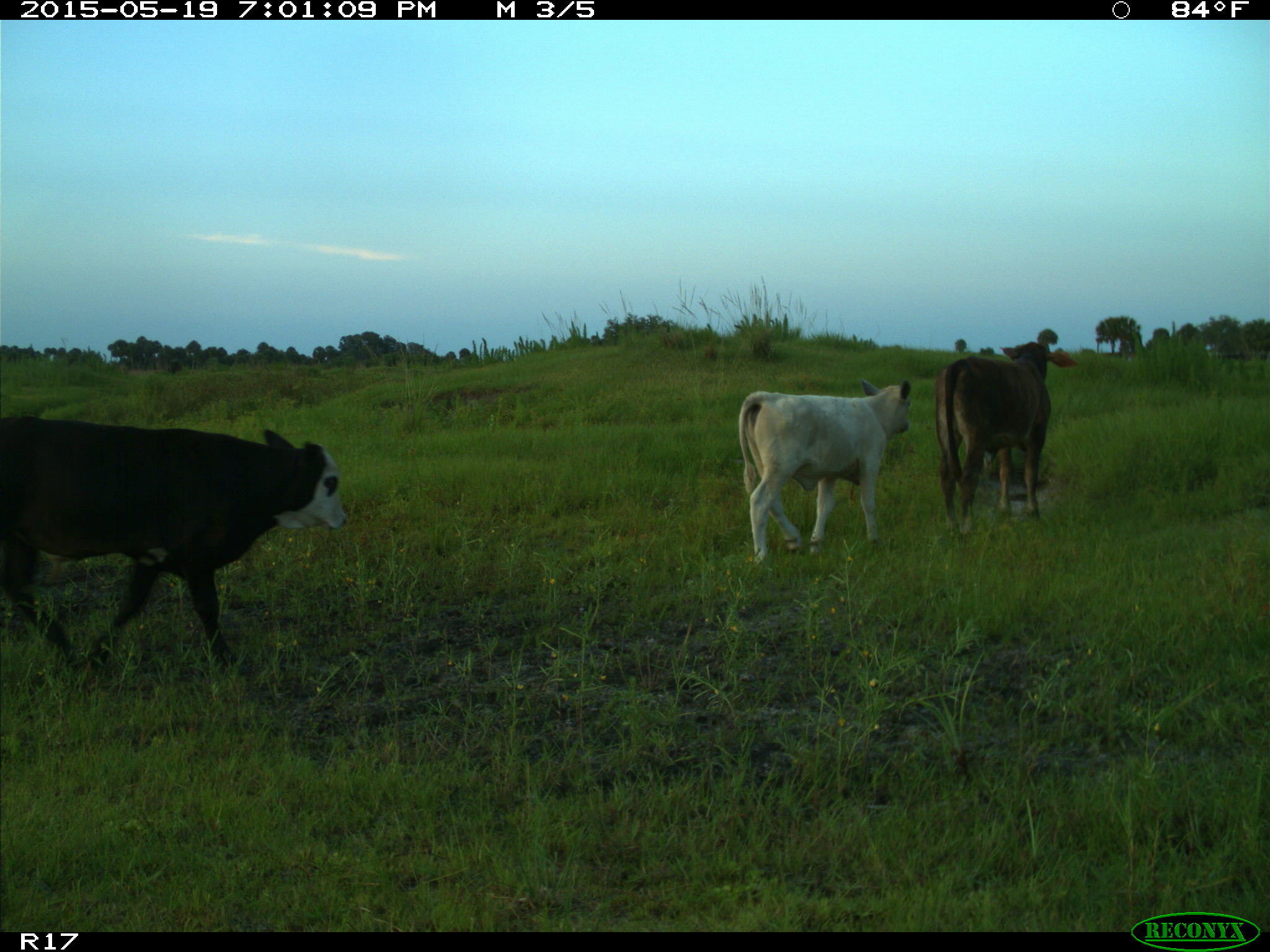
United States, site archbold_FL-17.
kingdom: Animalia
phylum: Chordata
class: Mammalia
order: Artiodactyla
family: Bovidae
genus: Bos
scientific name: Bos taurus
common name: domestic cow